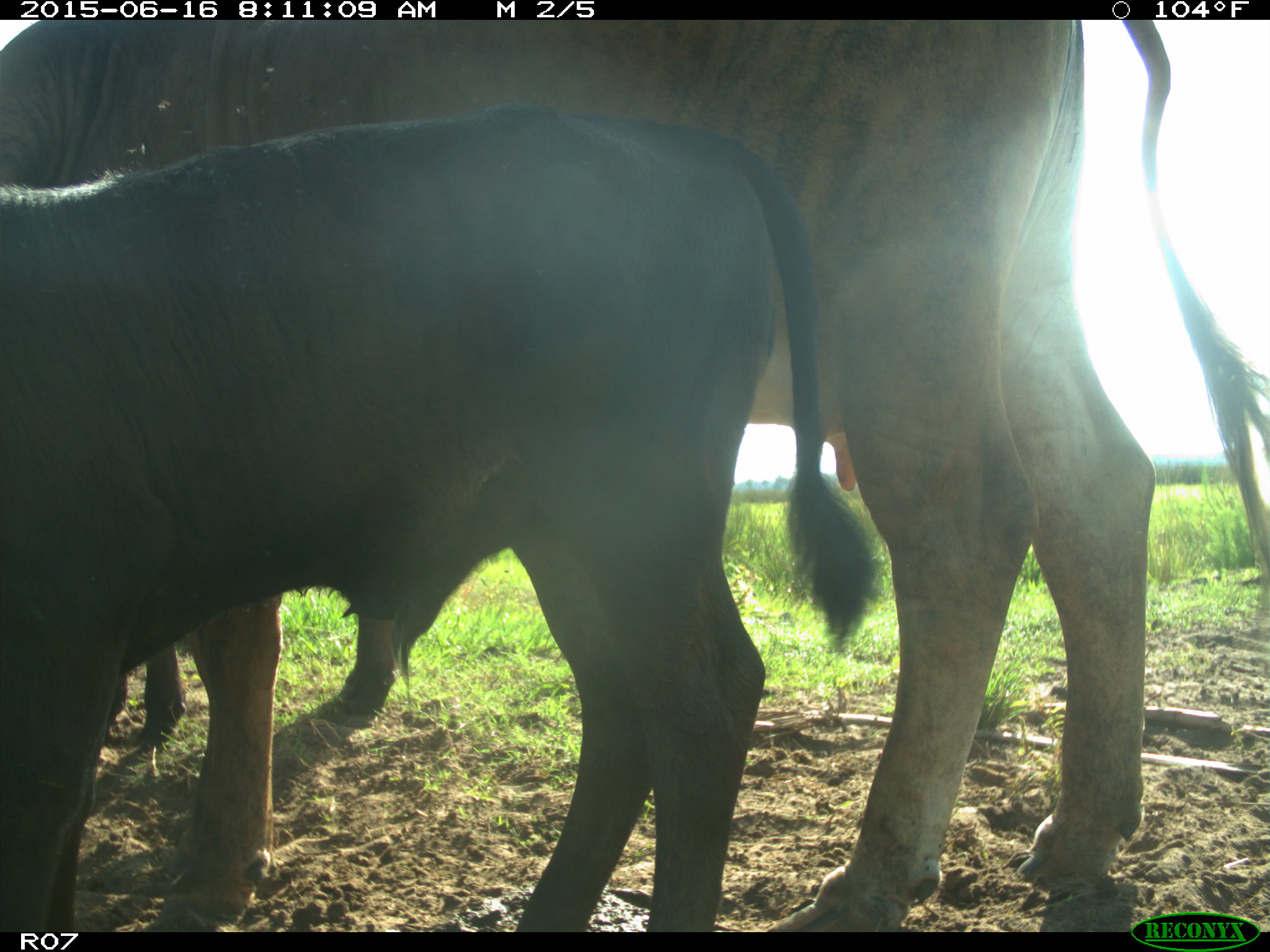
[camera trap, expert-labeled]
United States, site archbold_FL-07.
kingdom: Animalia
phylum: Chordata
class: Mammalia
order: Artiodactyla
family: Bovidae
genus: Bos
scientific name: Bos taurus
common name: domestic cow